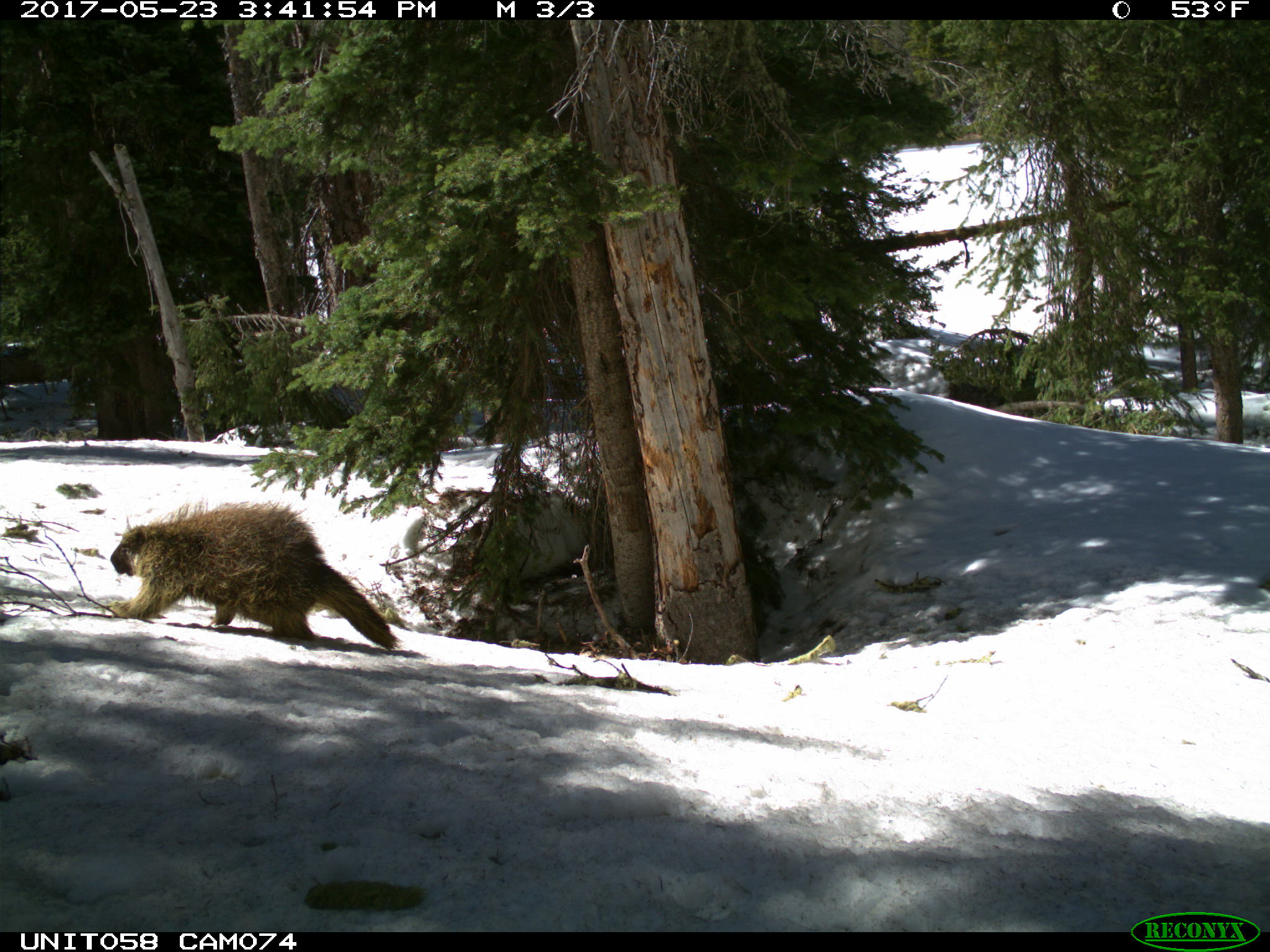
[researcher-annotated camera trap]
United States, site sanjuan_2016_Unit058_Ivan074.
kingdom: Animalia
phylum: Chordata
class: Mammalia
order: Rodentia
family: Erethizontidae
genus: Erethizon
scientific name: Erethizon dorsatum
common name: north american porcupine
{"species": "Erethizon dorsatum (north american porcupine)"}